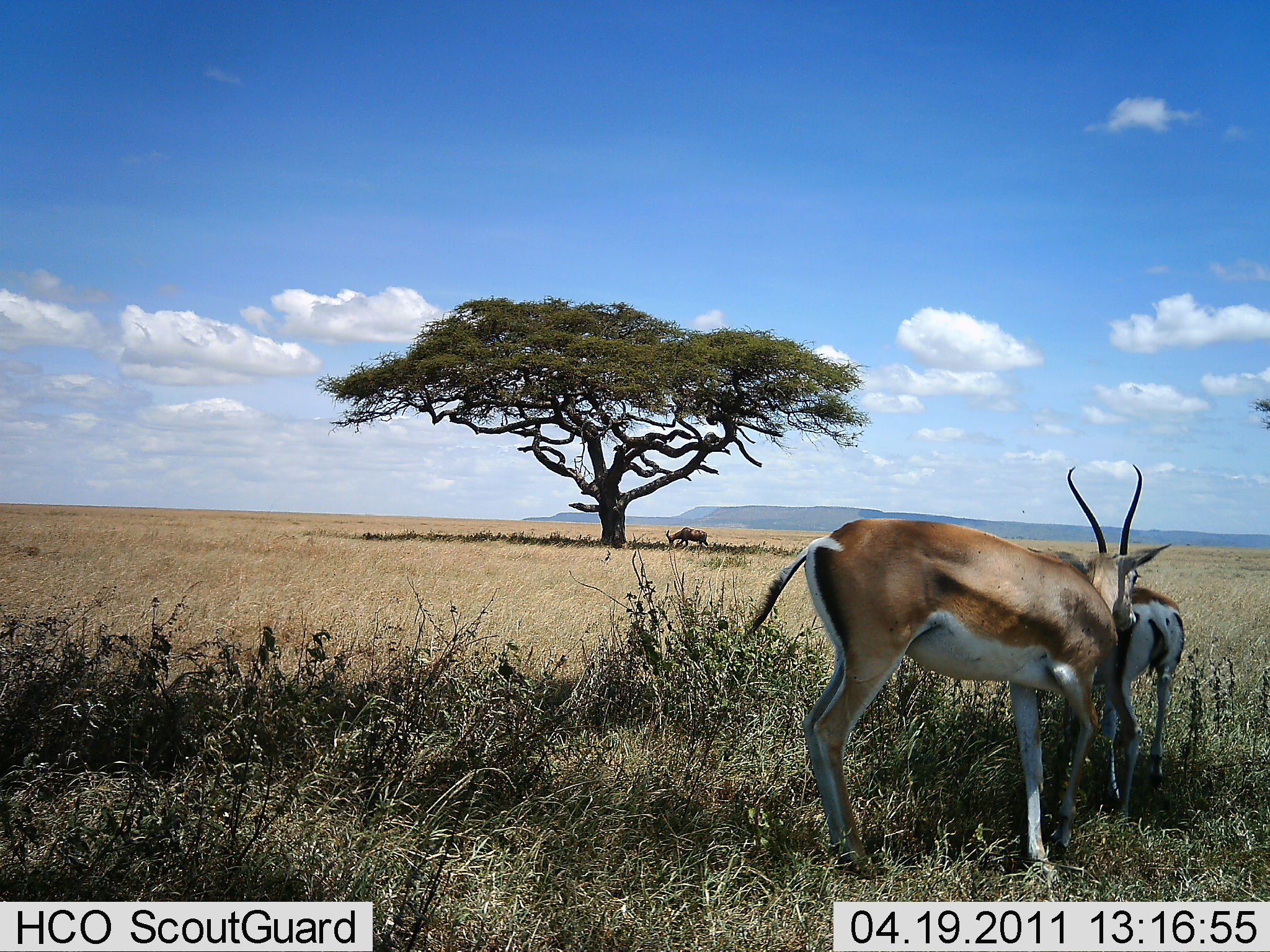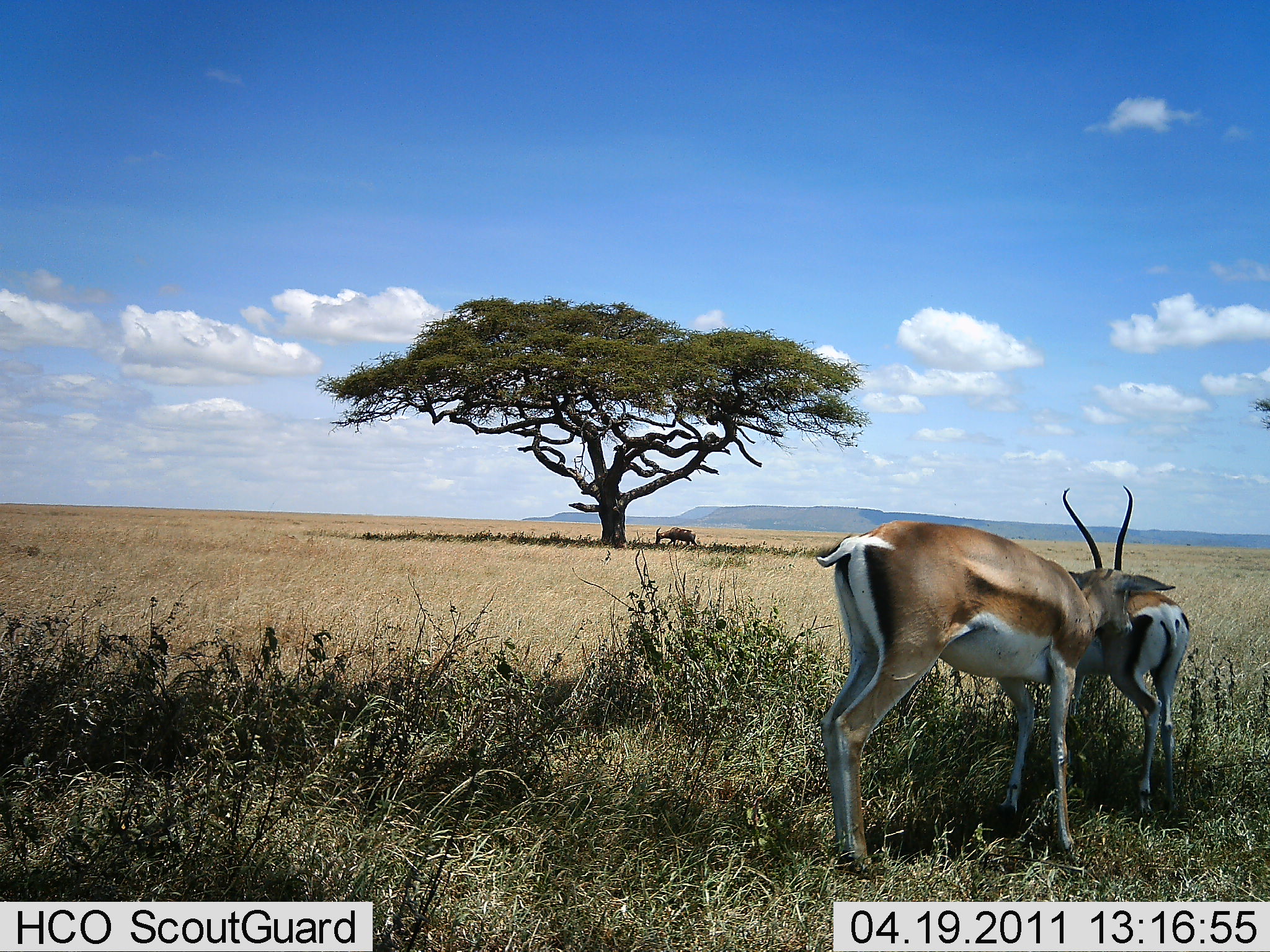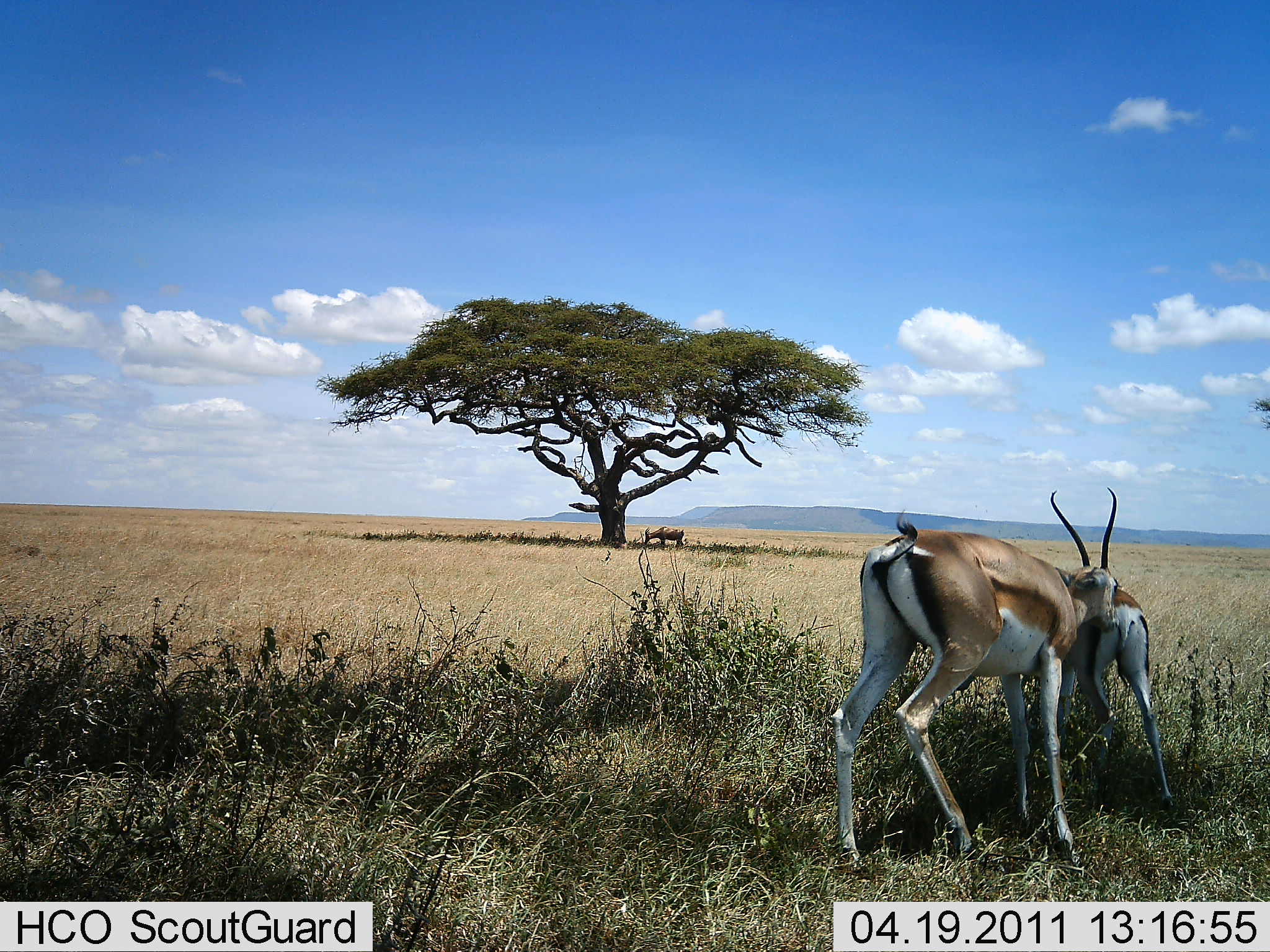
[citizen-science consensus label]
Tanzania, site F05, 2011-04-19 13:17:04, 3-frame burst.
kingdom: Animalia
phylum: Chordata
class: Mammalia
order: Artiodactyla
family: Bovidae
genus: Nanger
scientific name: Nanger granti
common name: grant's gazelle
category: gazellegrants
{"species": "gazellegrants (grant's gazelle) (Nanger granti)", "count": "2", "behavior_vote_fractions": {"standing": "29%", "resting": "7%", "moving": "29%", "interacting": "71%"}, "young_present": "7%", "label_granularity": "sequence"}